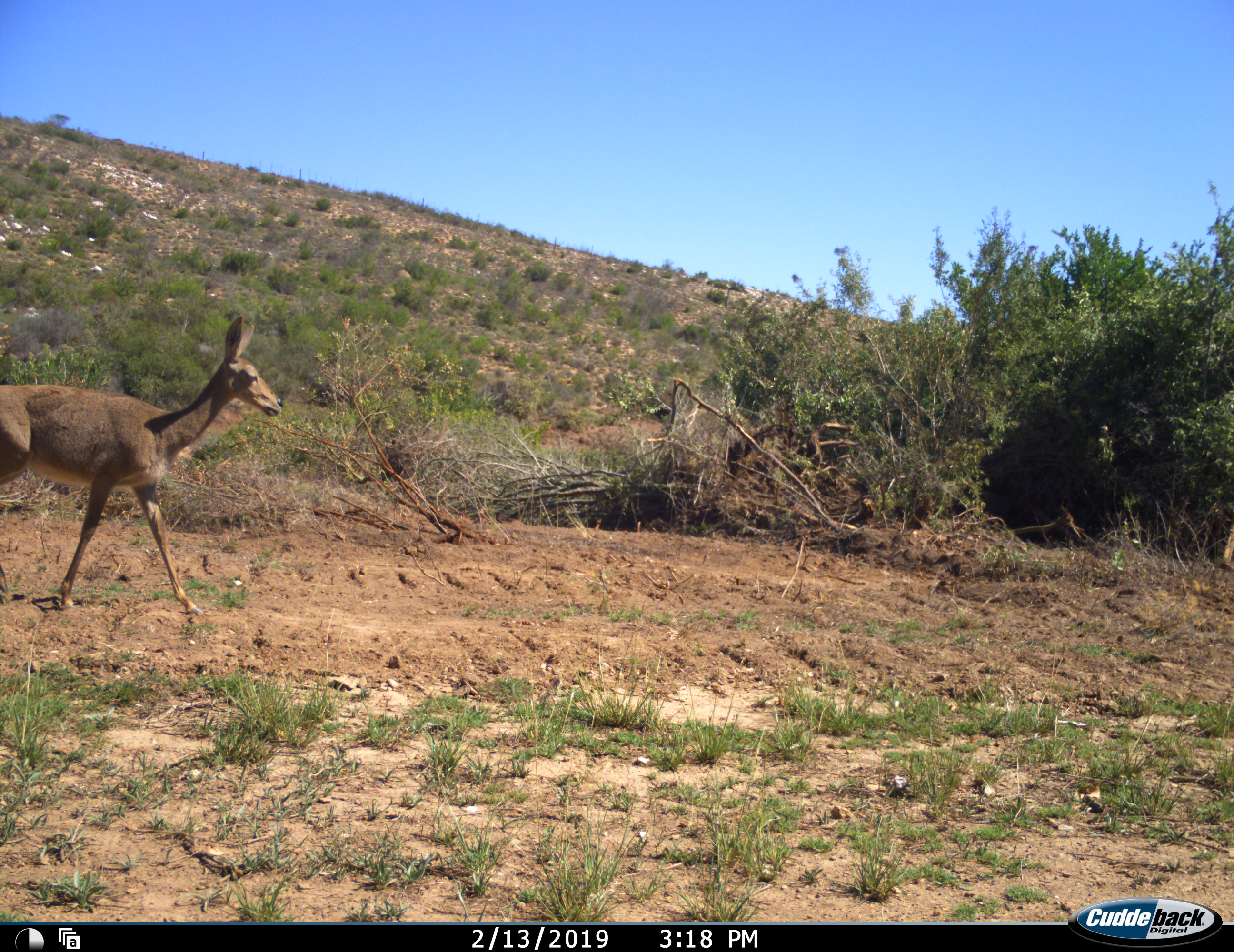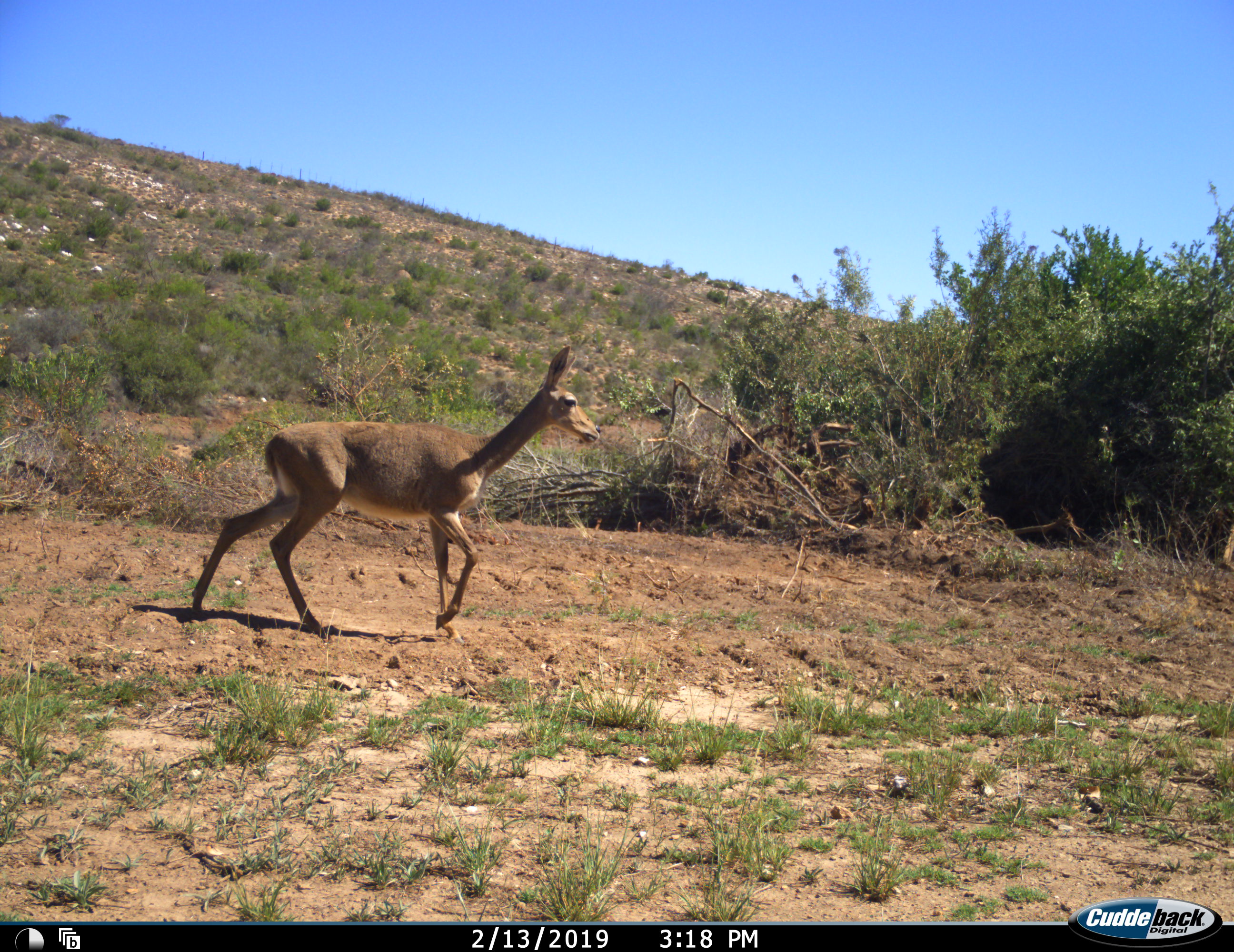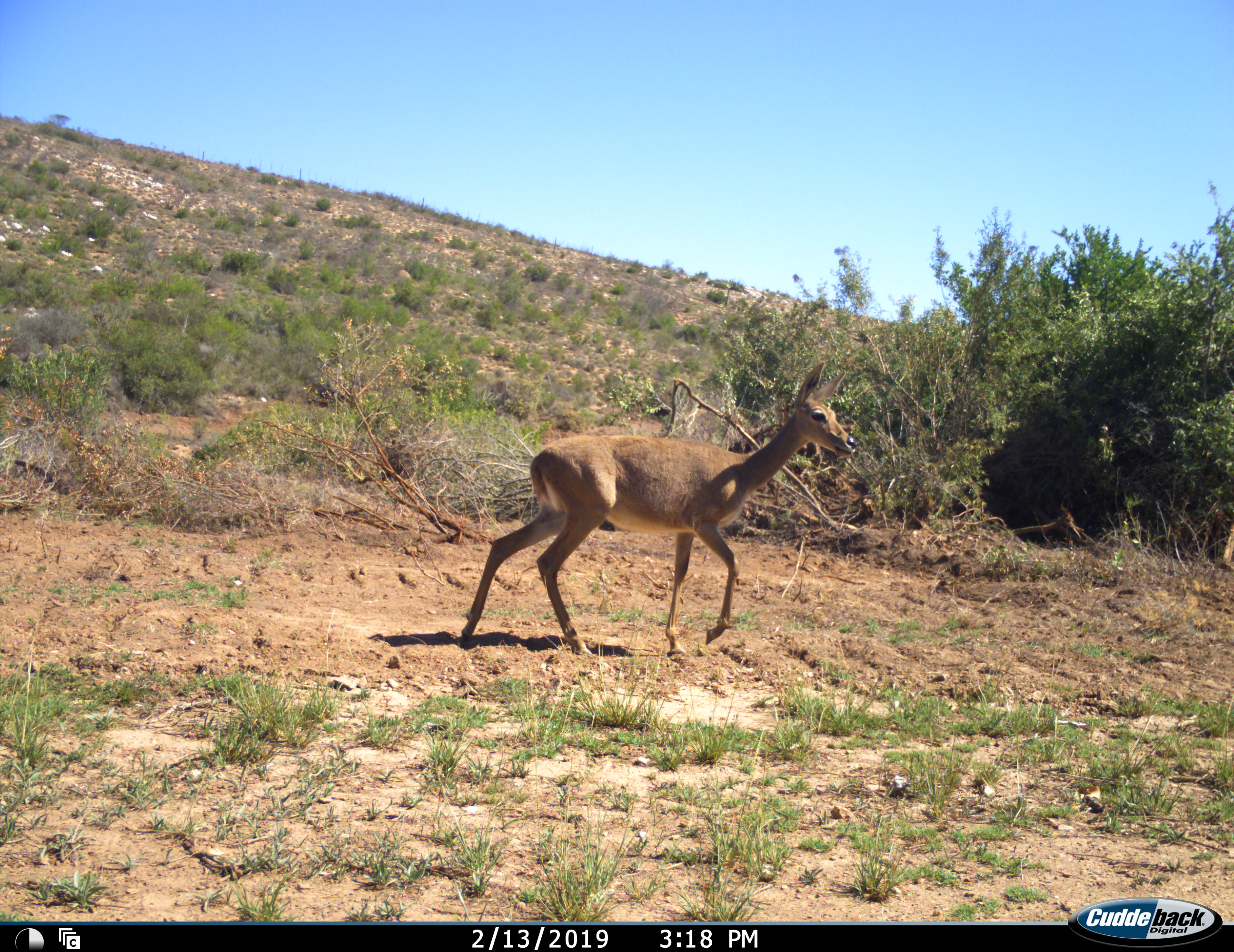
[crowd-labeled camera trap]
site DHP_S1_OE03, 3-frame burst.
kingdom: Animalia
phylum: Chordata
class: Mammalia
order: Artiodactyla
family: Bovidae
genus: Pelea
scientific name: Pelea capreolus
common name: grey rhebok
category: rhebokgrey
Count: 1.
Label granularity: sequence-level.